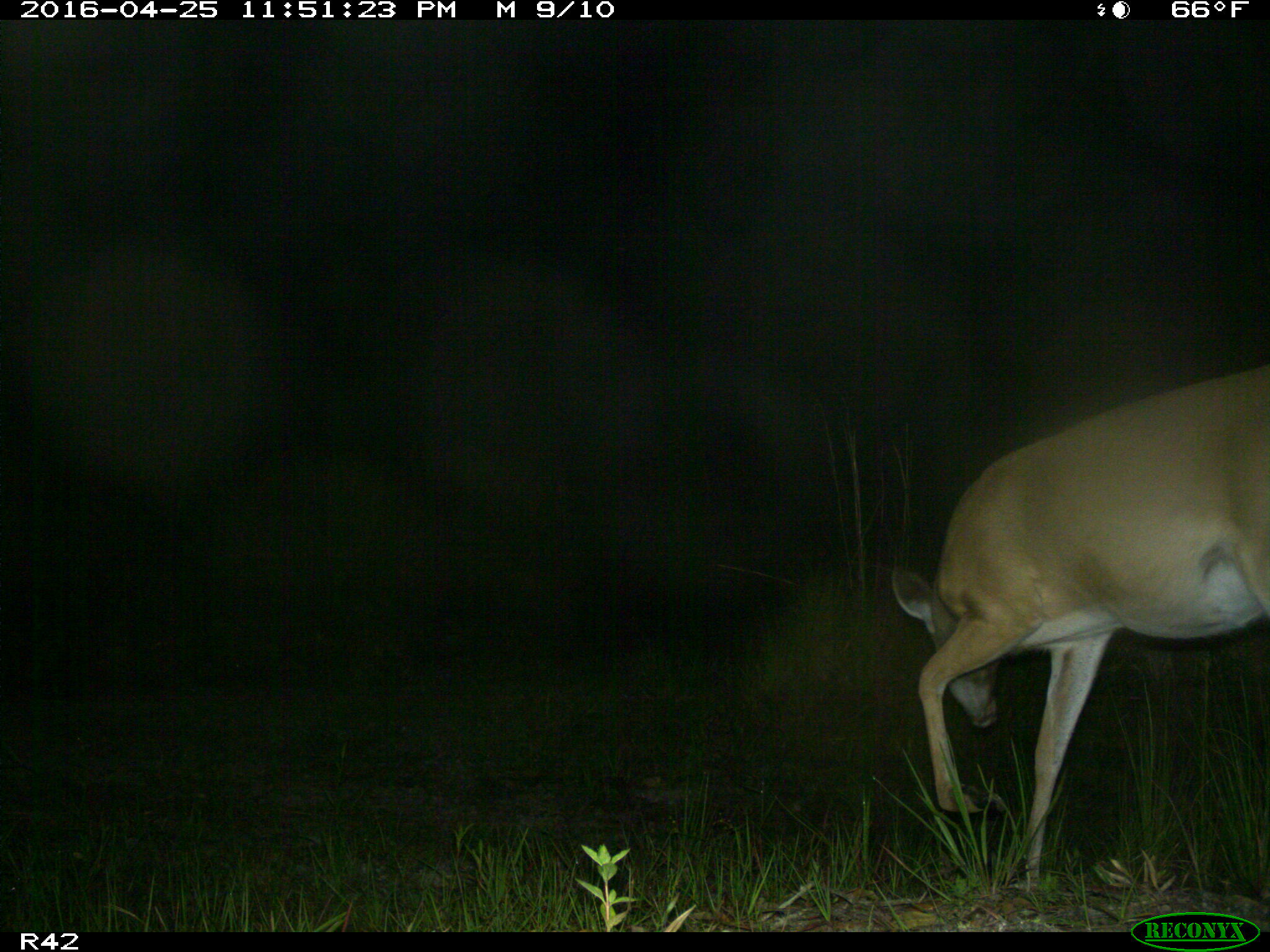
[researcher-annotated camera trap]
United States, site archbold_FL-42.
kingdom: Animalia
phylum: Chordata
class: Mammalia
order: Artiodactyla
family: Cervidae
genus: Odocoileus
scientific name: Odocoileus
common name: deer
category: unidentified deer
Unidentified deer (deer) (Odocoileus).